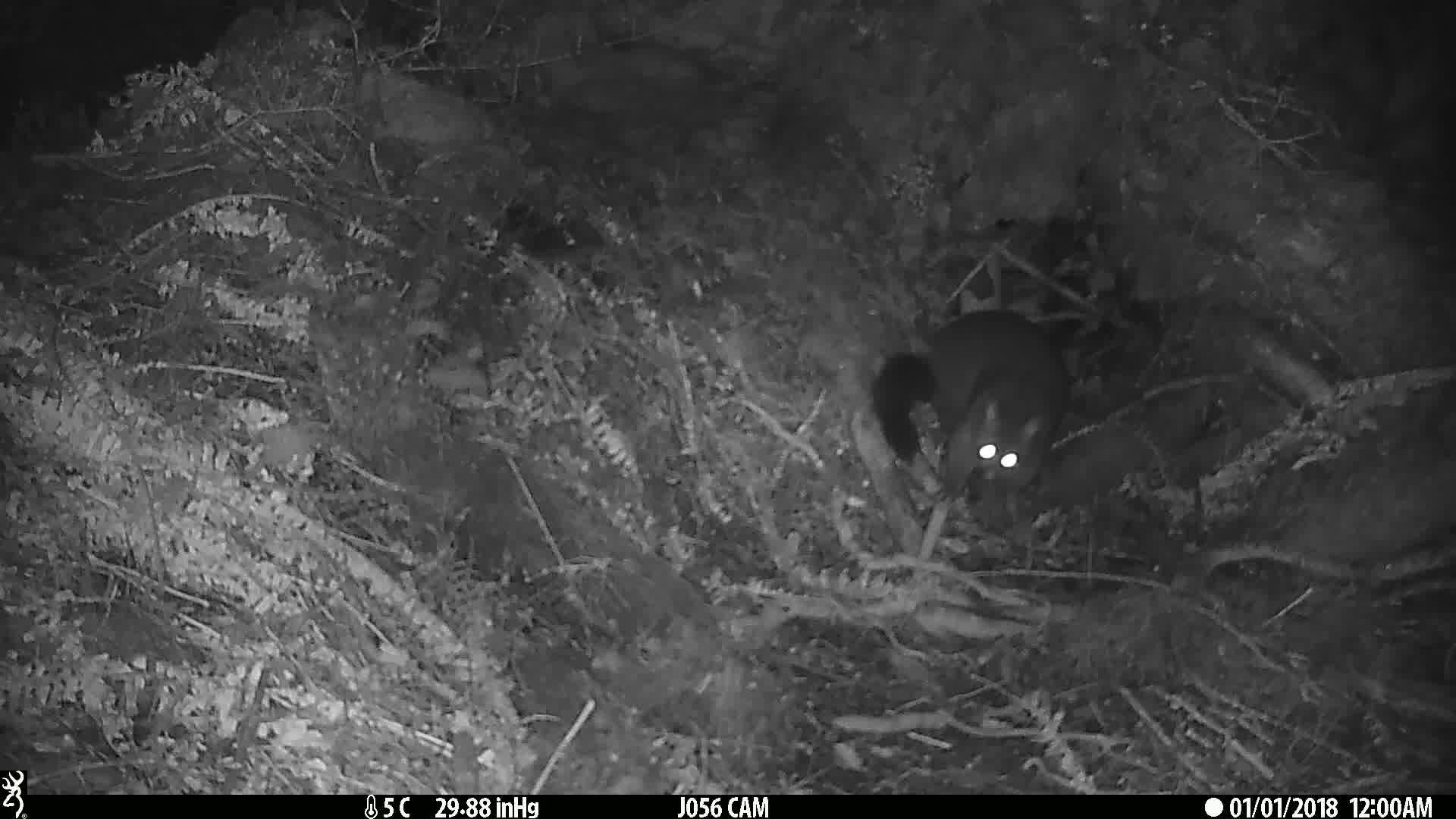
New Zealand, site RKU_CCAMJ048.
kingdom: Animalia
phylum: Chordata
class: Mammalia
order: Diprotodontia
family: Phalangeridae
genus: Trichosurus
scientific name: Trichosurus vulpecula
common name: common brushtail possum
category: possum